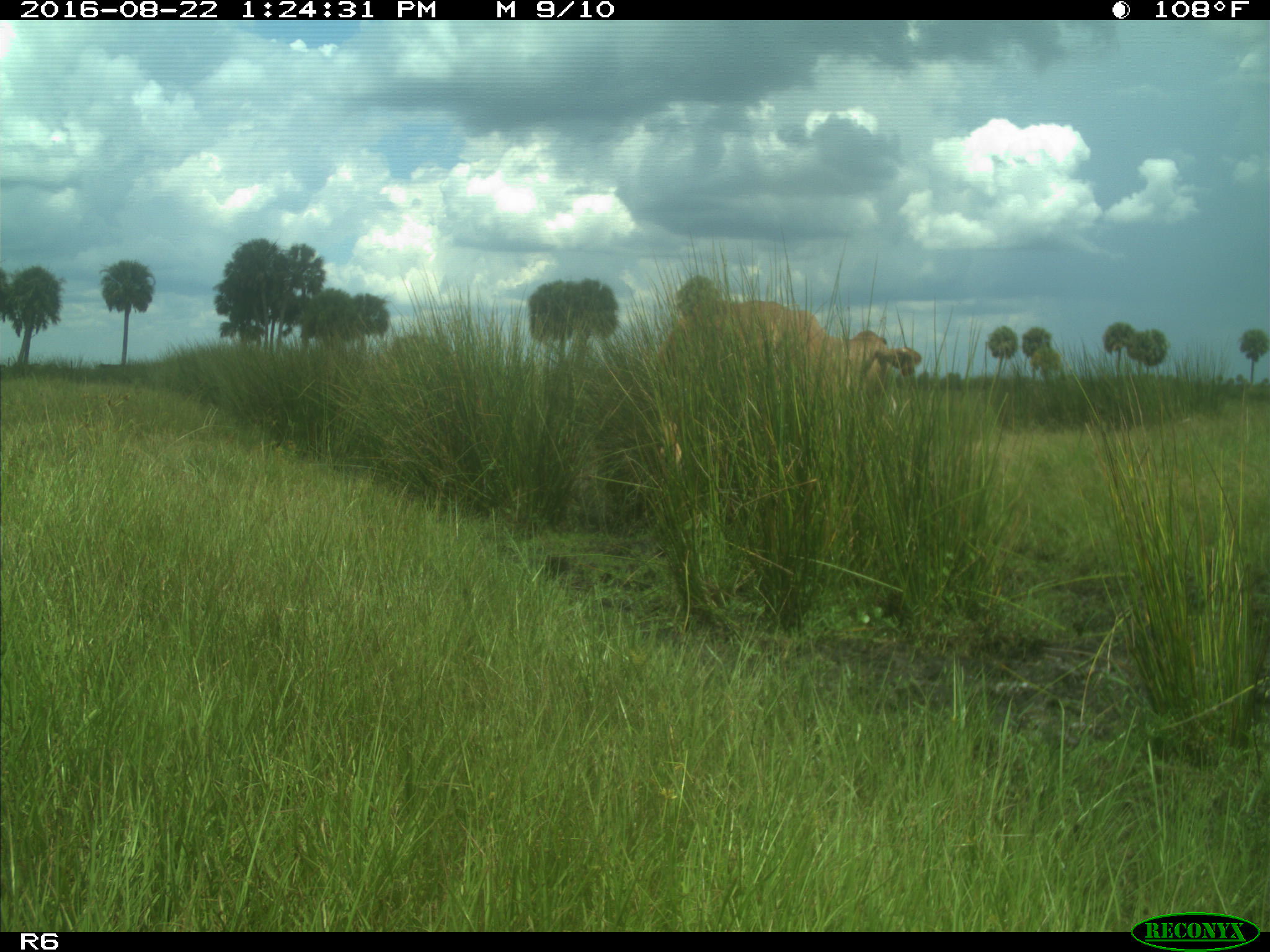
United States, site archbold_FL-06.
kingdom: Animalia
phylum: Chordata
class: Mammalia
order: Artiodactyla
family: Bovidae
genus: Bos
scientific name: Bos taurus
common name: domestic cow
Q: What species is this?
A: Bos taurus (domestic cow).